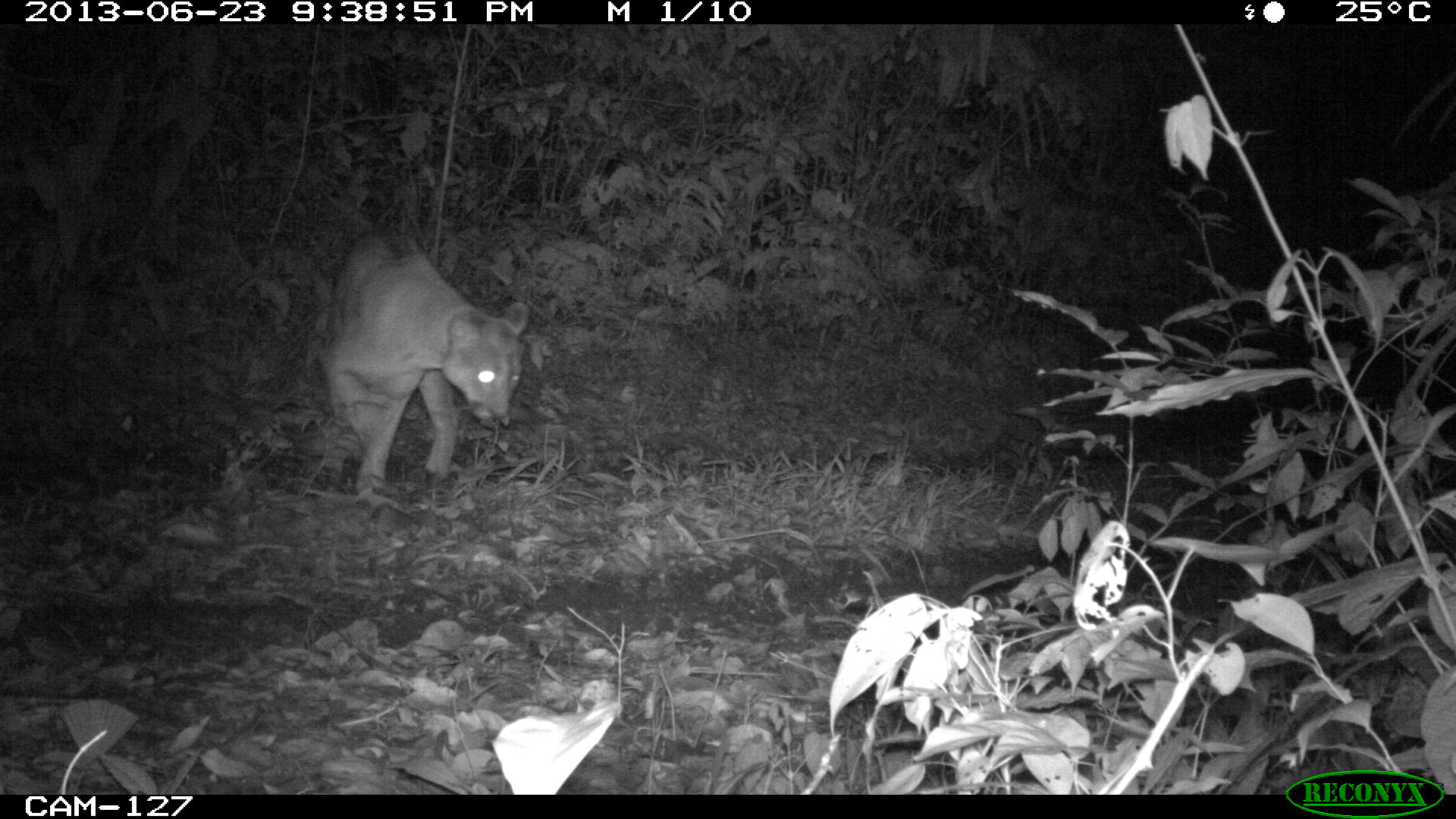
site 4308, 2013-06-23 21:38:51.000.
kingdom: Animalia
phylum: Chordata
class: Mammalia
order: Carnivora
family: Felidae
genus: Puma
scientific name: Puma concolor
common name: mountain lion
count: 1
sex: male